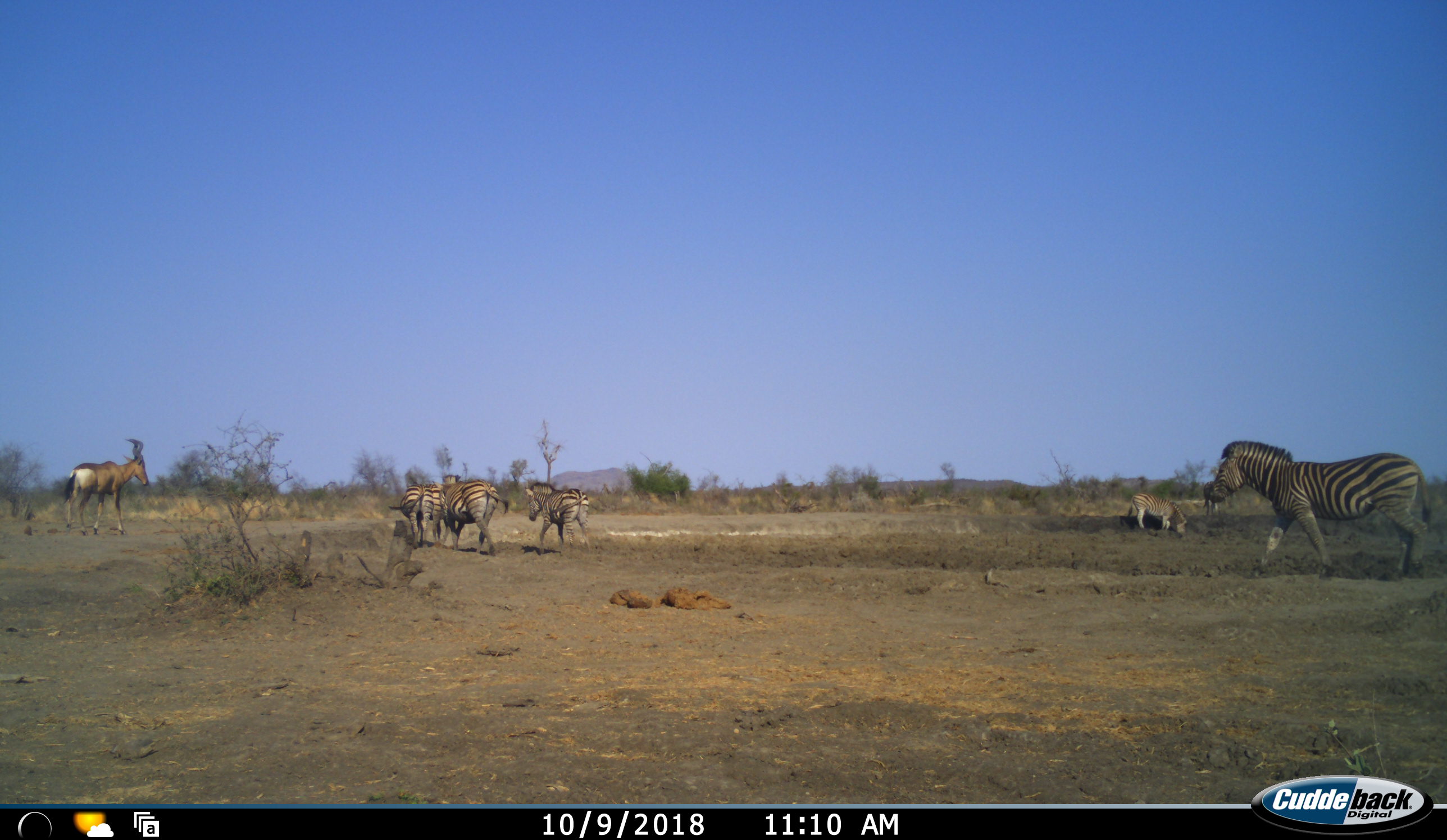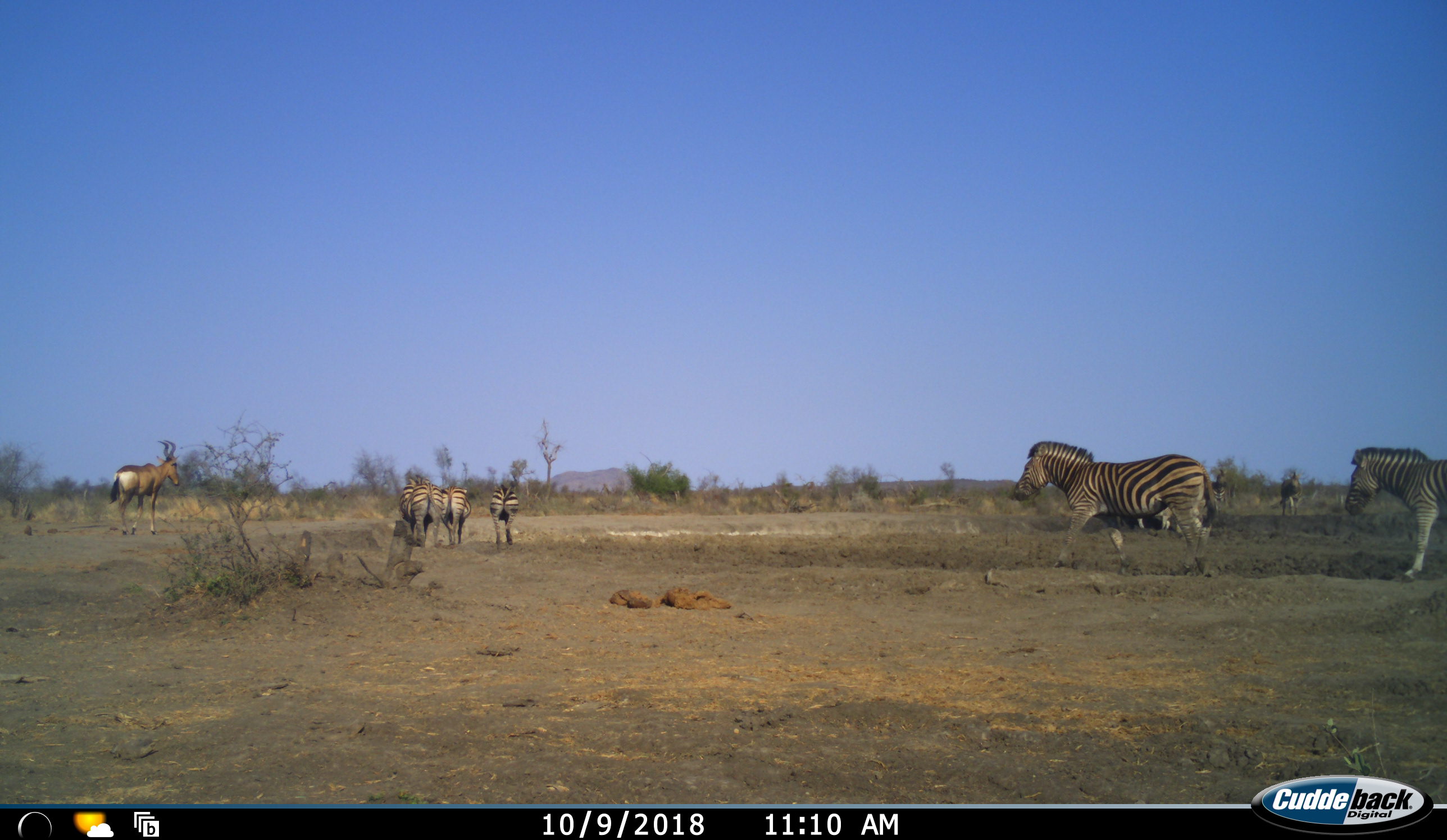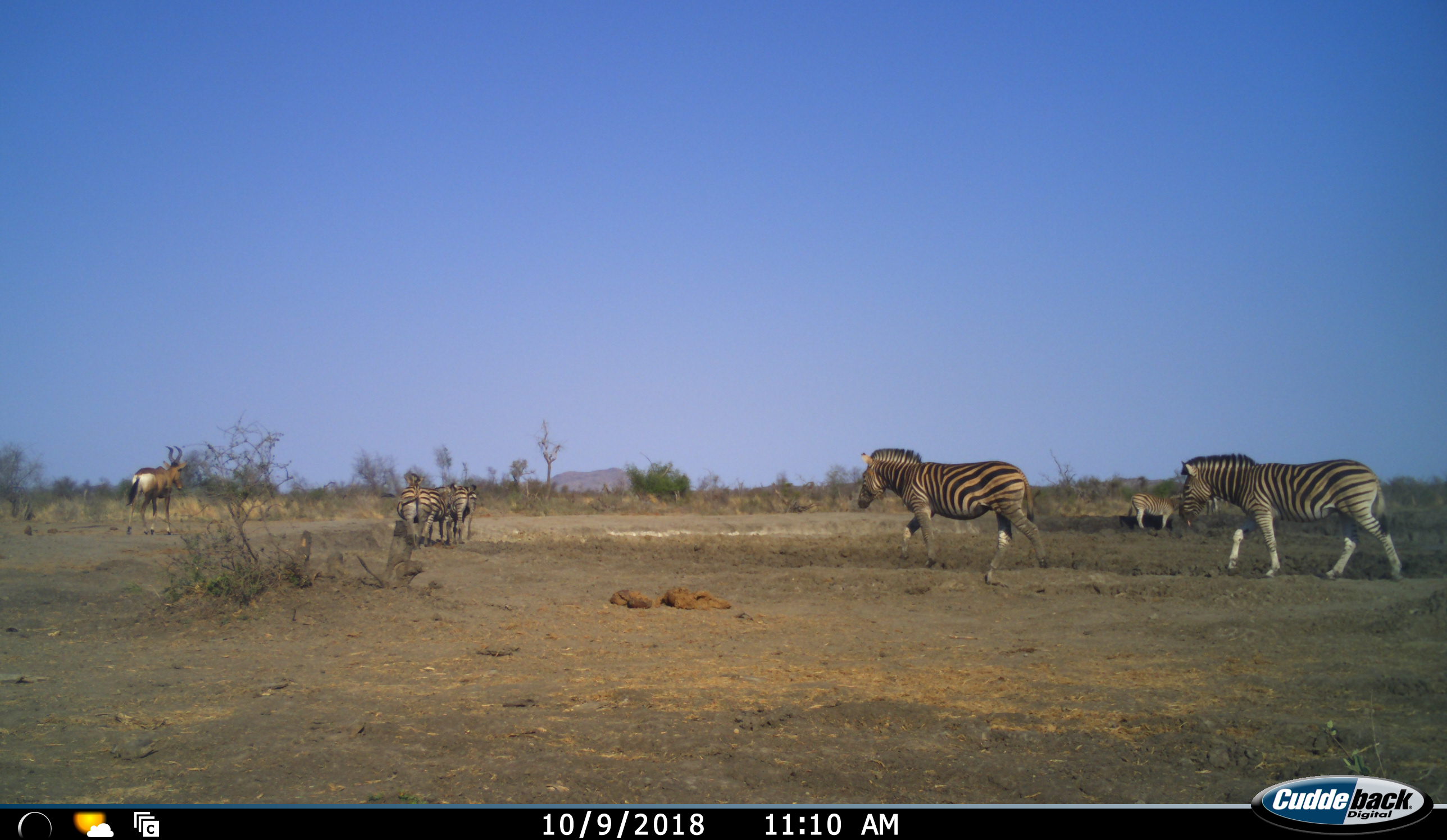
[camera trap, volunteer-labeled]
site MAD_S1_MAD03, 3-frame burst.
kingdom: Animalia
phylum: Chordata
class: Mammalia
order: Artiodactyla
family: Bovidae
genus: Alcelaphus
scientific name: Alcelaphus buselaphus caama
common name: red hartebeest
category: hartebeestred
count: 1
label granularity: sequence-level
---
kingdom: Animalia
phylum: Chordata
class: Mammalia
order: Perissodactyla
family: Equidae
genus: Equus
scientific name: Equus quagga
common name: plains zebra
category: zebraplains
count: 7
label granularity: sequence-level